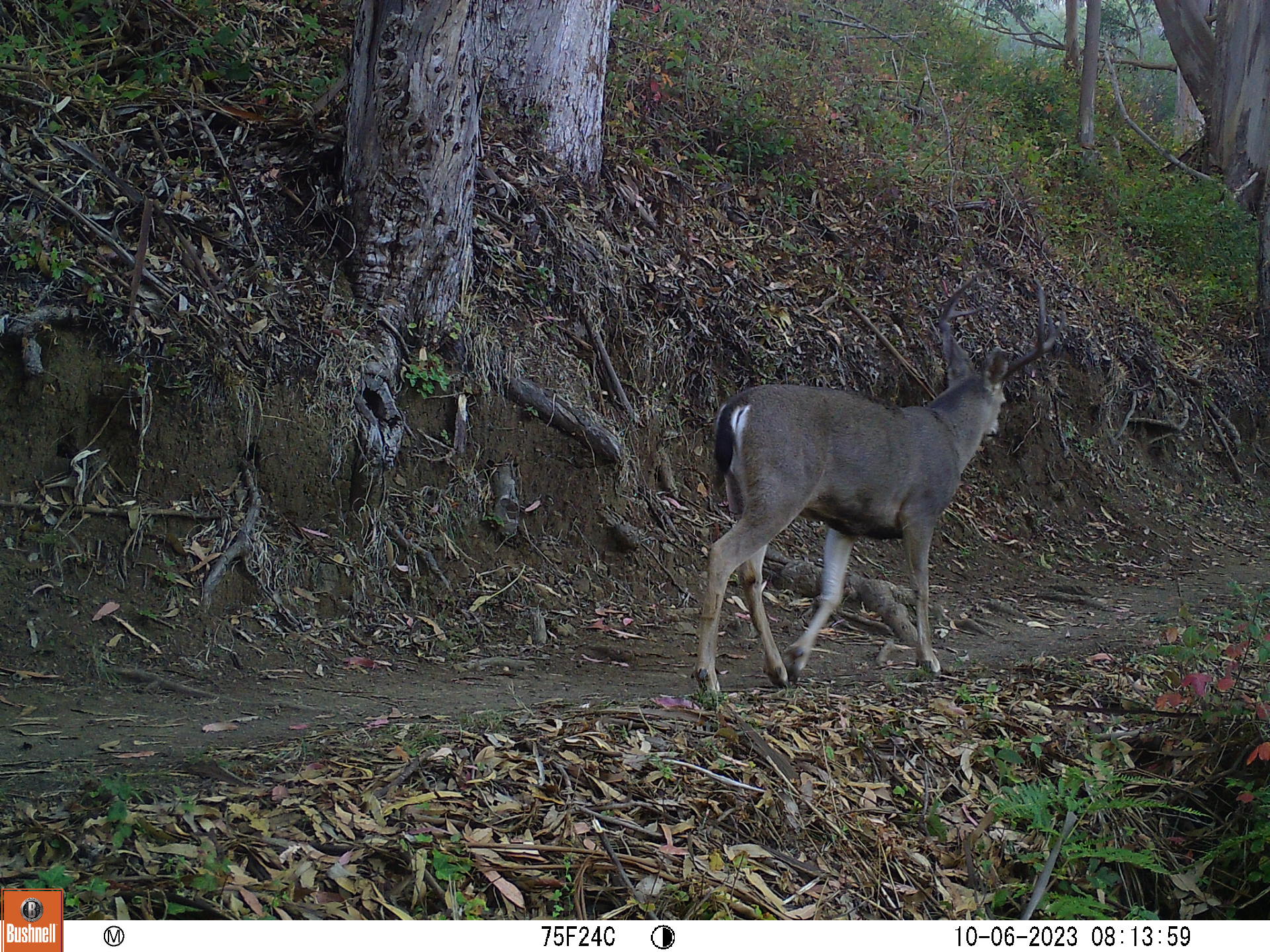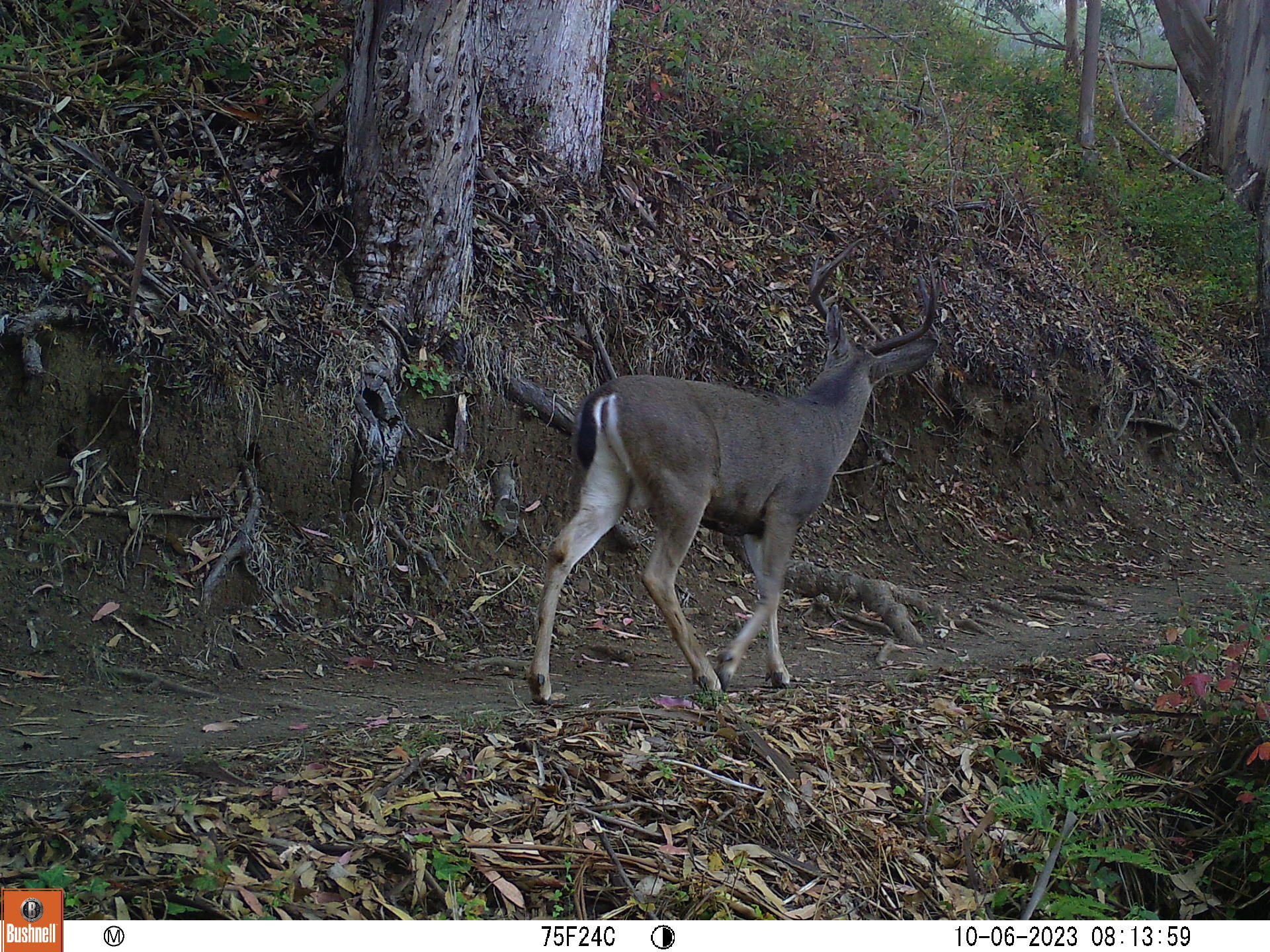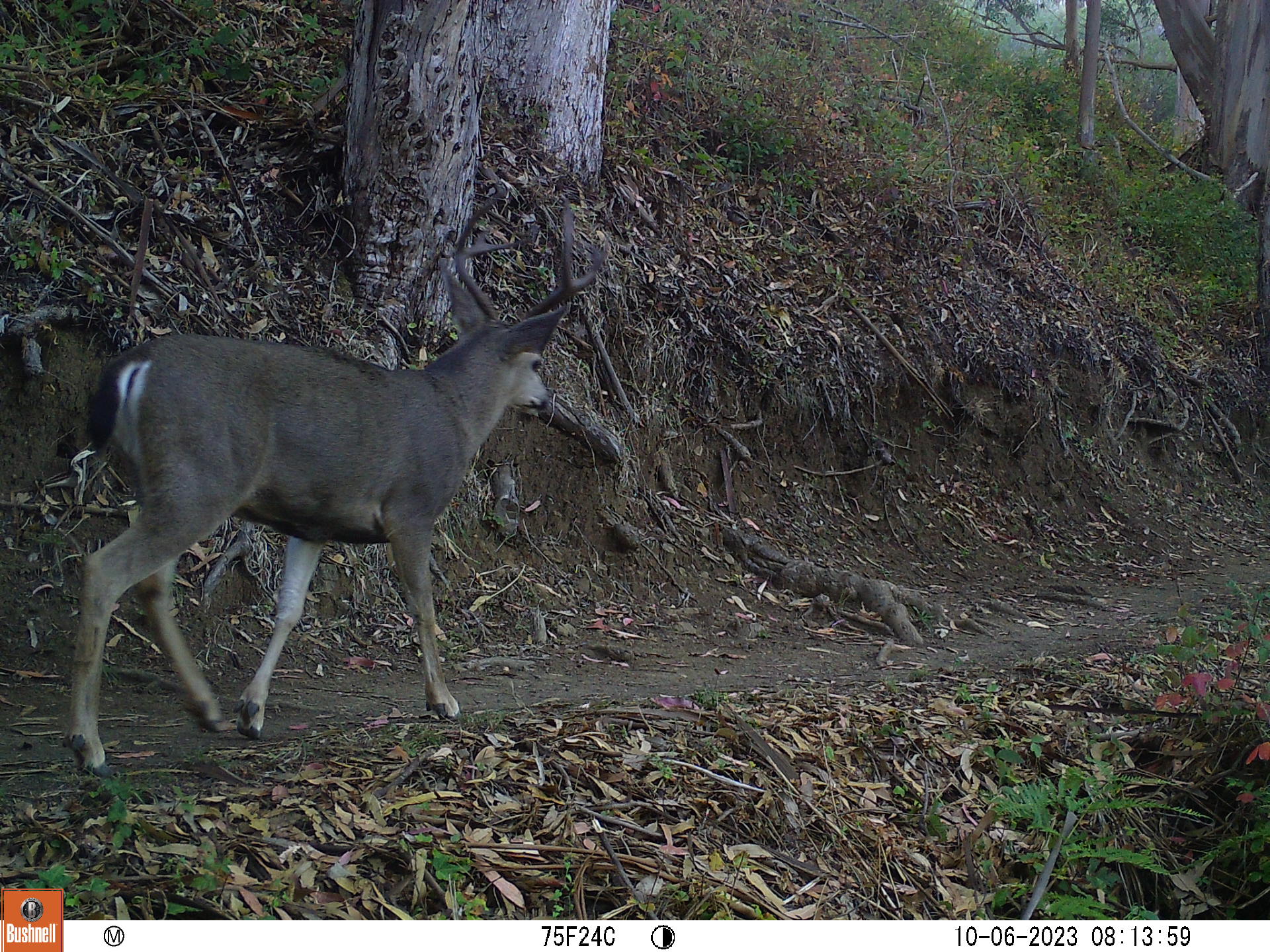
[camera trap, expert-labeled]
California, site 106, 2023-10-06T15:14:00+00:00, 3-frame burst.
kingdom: Animalia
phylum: Chordata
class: Mammalia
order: Artiodactyla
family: Cervidae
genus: Odocoileus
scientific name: Odocoileus hemionus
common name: mule deer